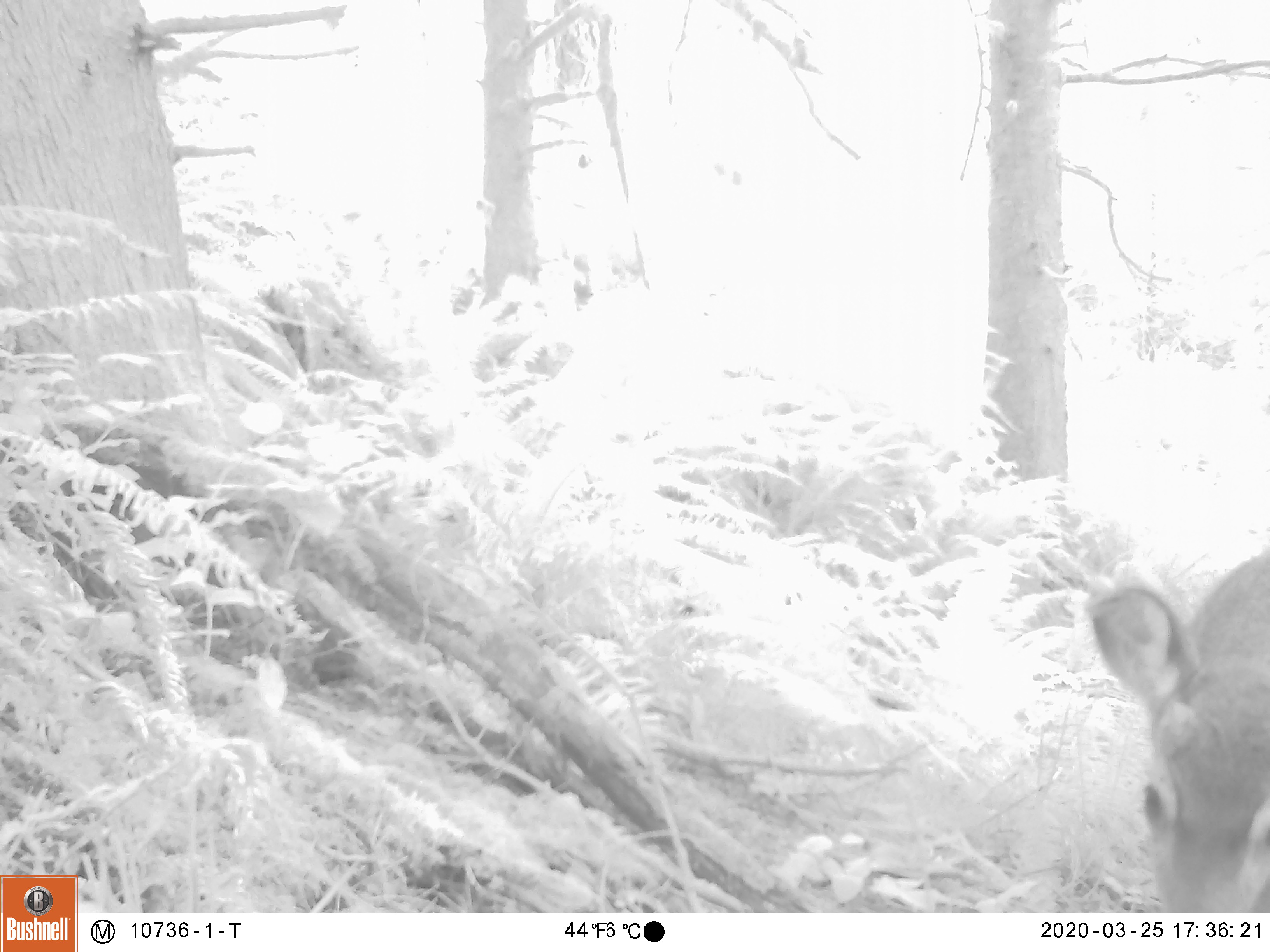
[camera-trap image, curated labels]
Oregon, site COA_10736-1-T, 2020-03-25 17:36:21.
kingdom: Animalia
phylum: Chordata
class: Mammalia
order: Artiodactyla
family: Cervidae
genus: Odocoileus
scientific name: Odocoileus hemionus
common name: black-tailed deer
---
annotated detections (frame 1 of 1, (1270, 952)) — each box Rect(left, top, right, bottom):
black-tailed deer: Rect(1079, 538, 1266, 906)